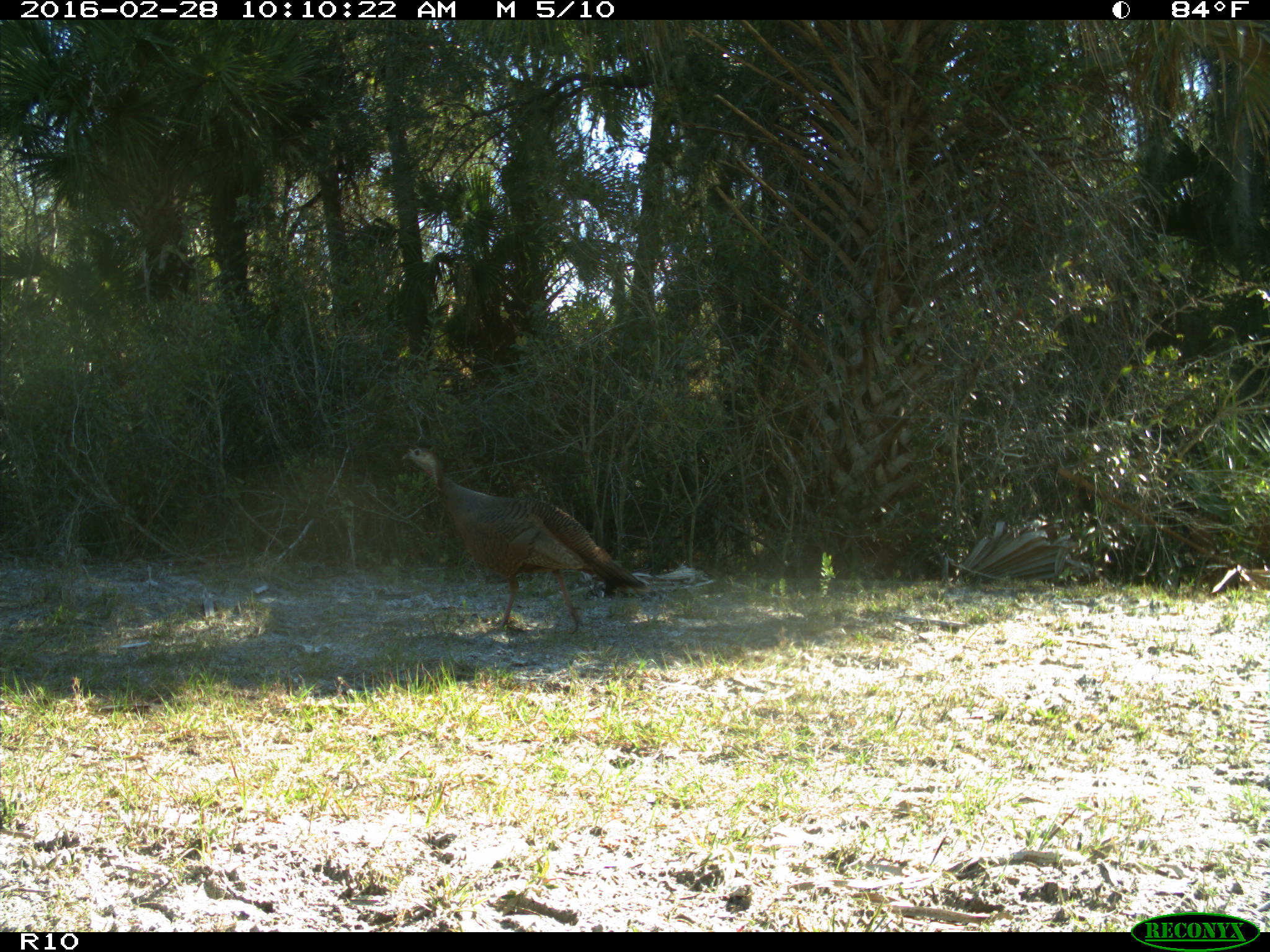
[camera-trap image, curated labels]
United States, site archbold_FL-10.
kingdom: Animalia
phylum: Chordata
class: Aves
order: Galliformes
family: Phasianidae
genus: Meleagris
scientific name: Meleagris gallopavo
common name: wild turkey